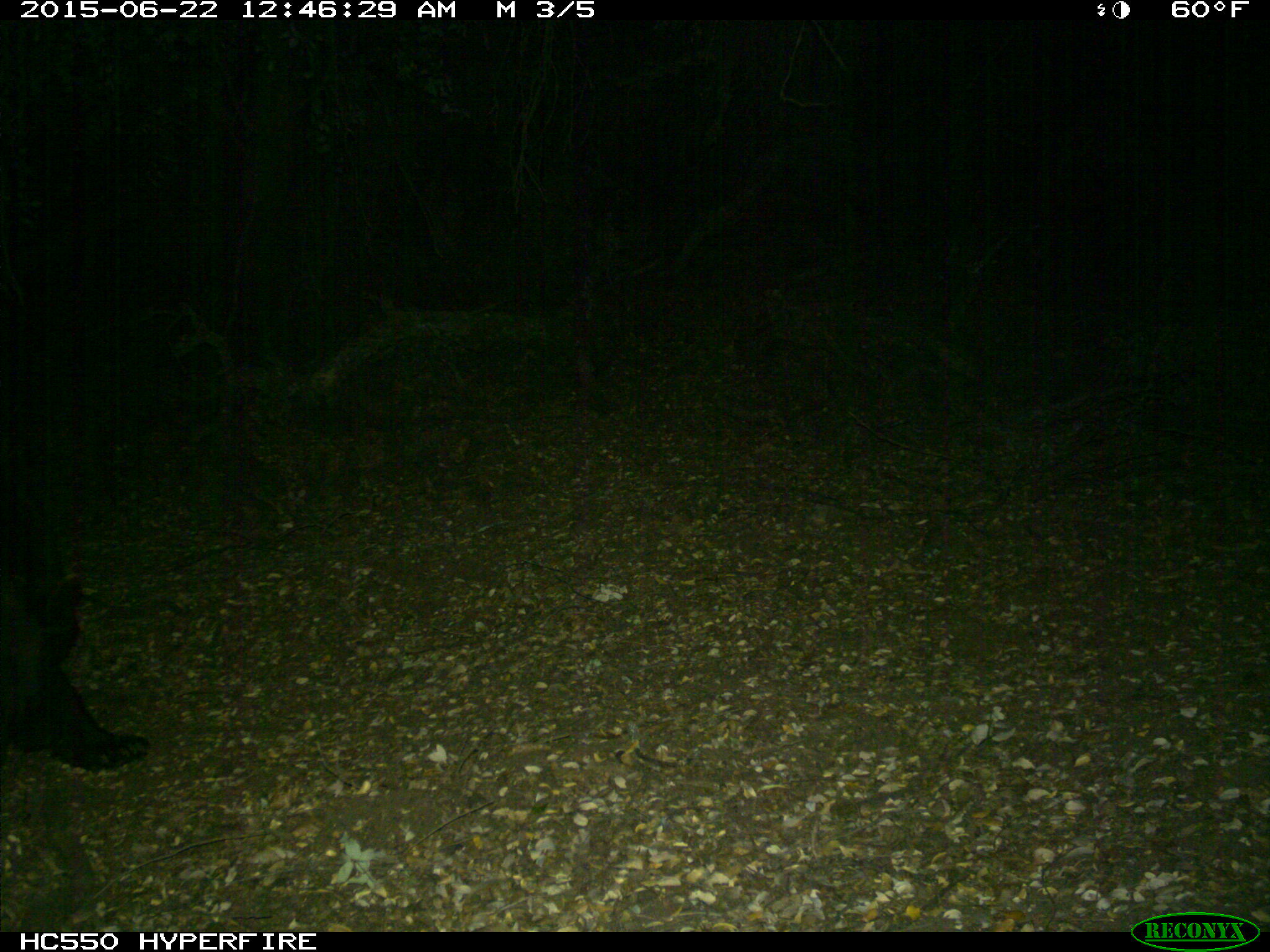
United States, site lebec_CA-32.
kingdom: Animalia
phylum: Chordata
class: Mammalia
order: Carnivora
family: Ursidae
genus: Ursus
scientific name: Ursus americanus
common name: american black bear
Ursus americanus (american black bear).